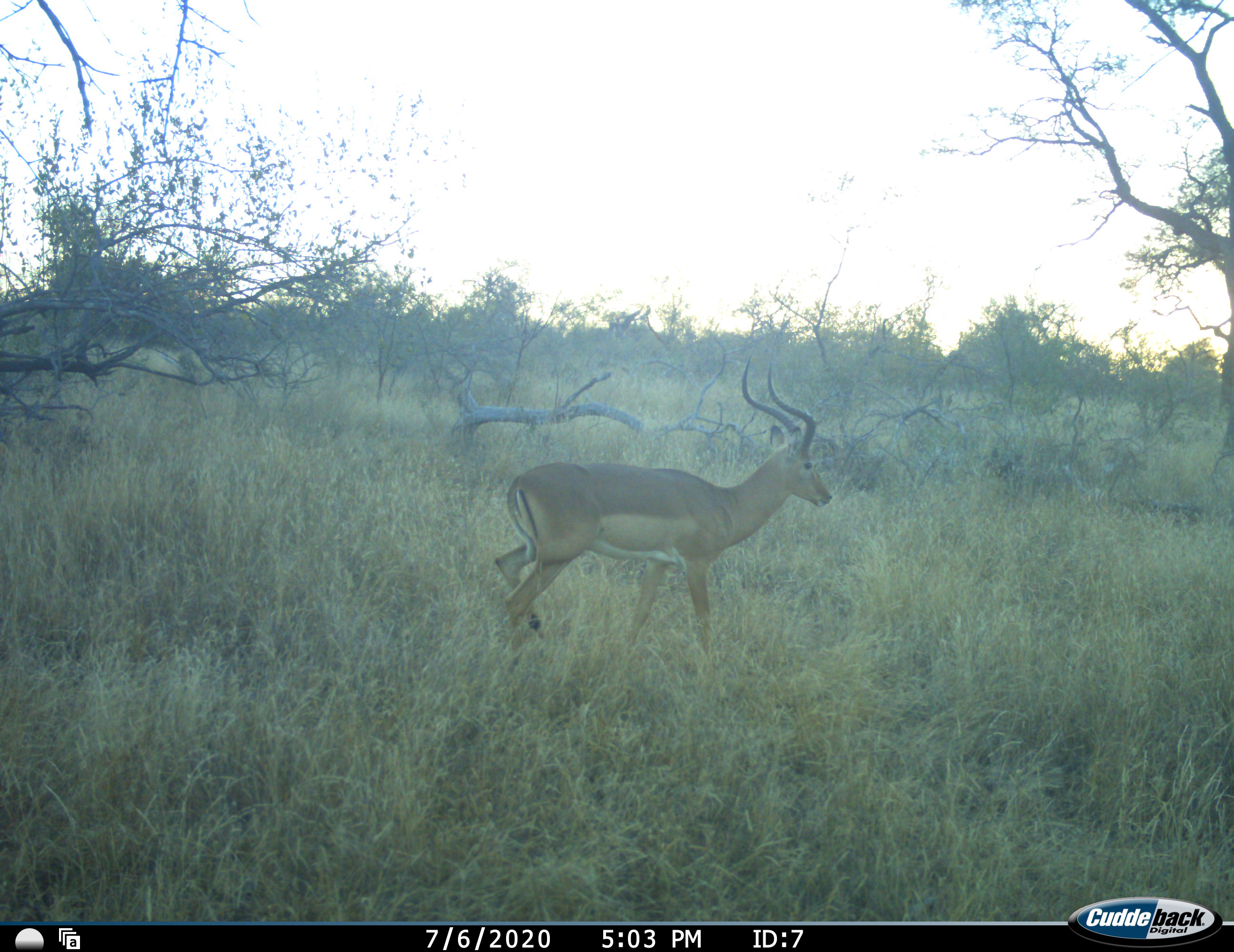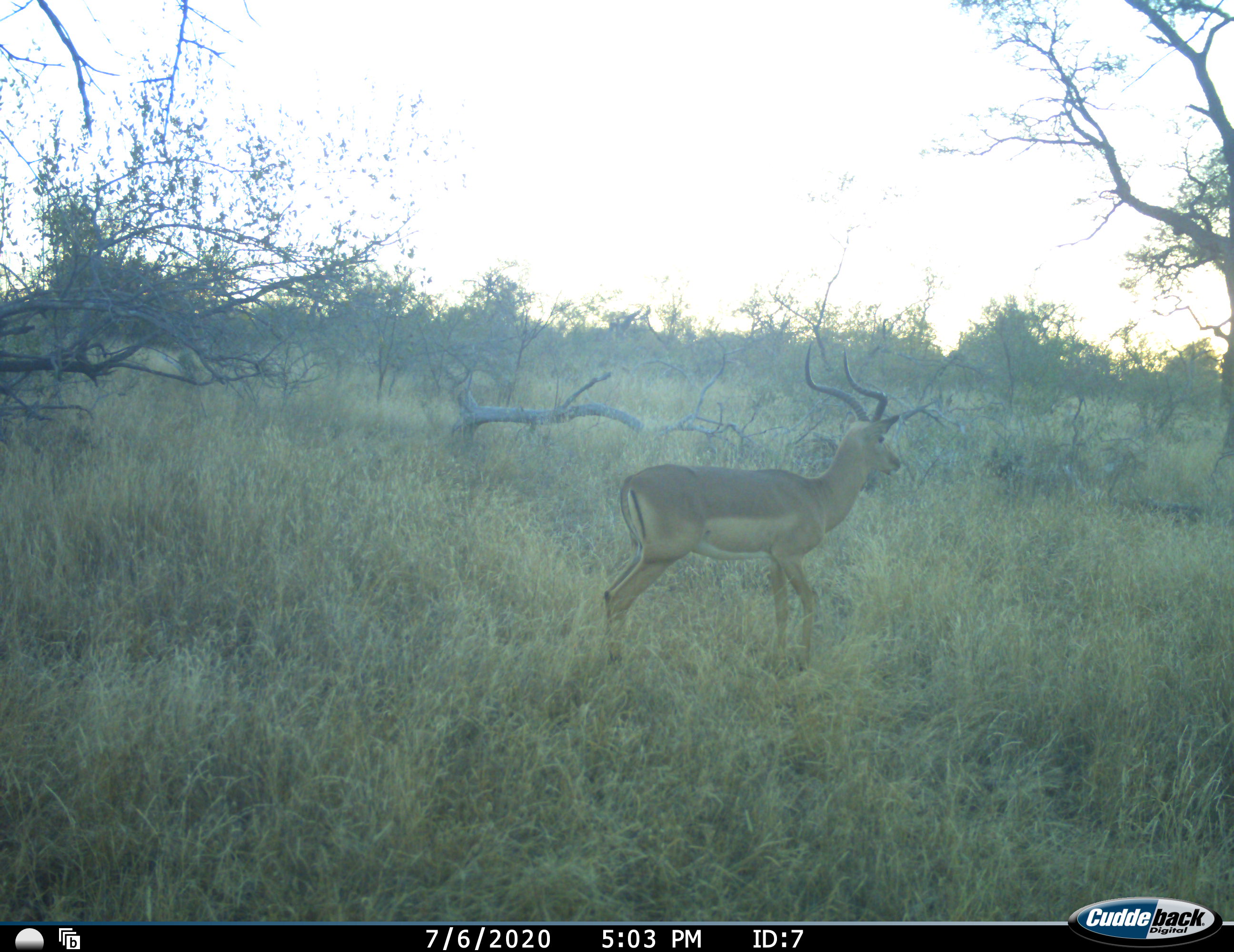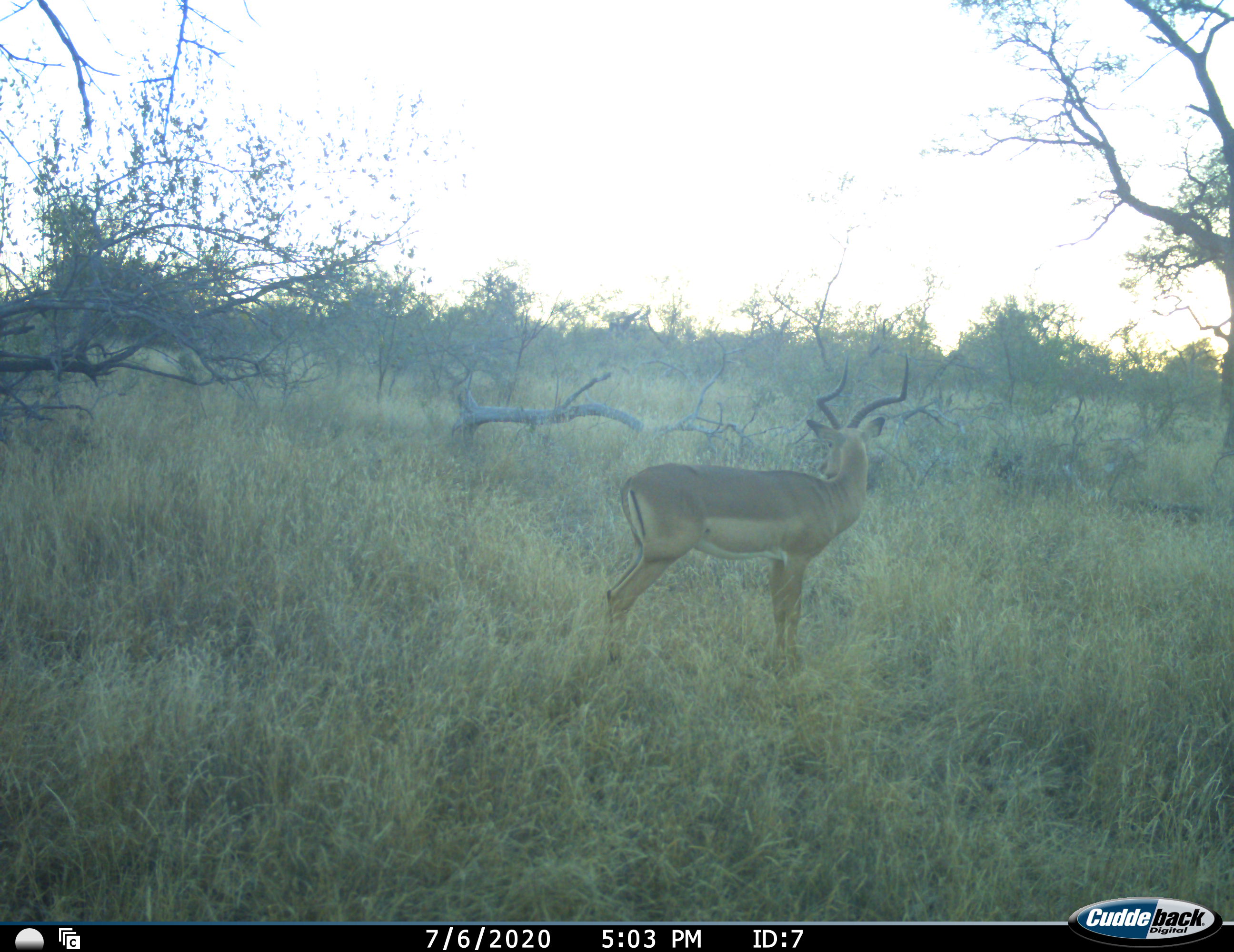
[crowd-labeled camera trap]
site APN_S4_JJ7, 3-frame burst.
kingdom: Animalia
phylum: Chordata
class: Mammalia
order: Artiodactyla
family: Bovidae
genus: Aepyceros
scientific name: Aepyceros melampus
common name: impala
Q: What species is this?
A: Impala (Aepyceros melampus).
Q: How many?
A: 1.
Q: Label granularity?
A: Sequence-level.